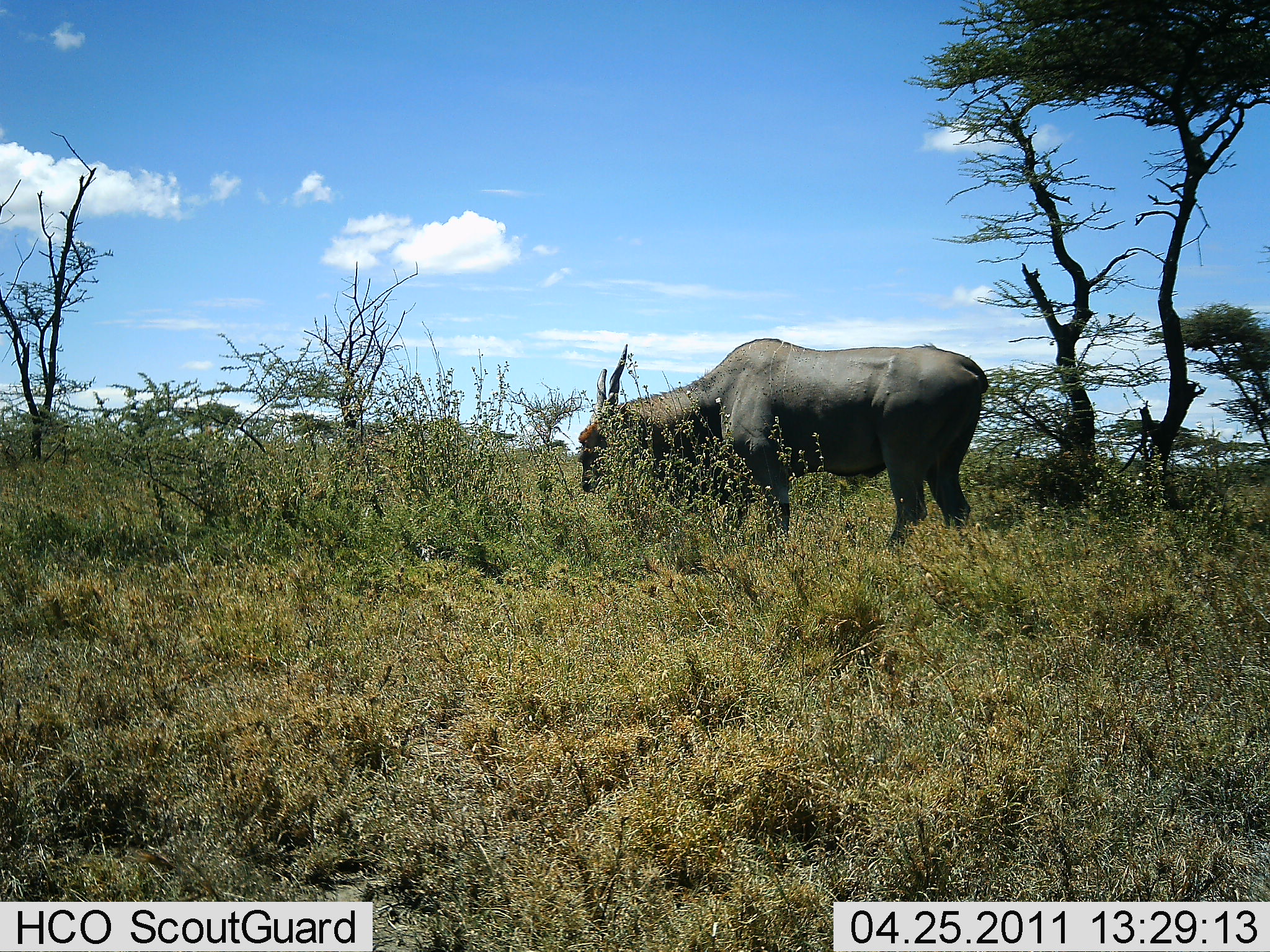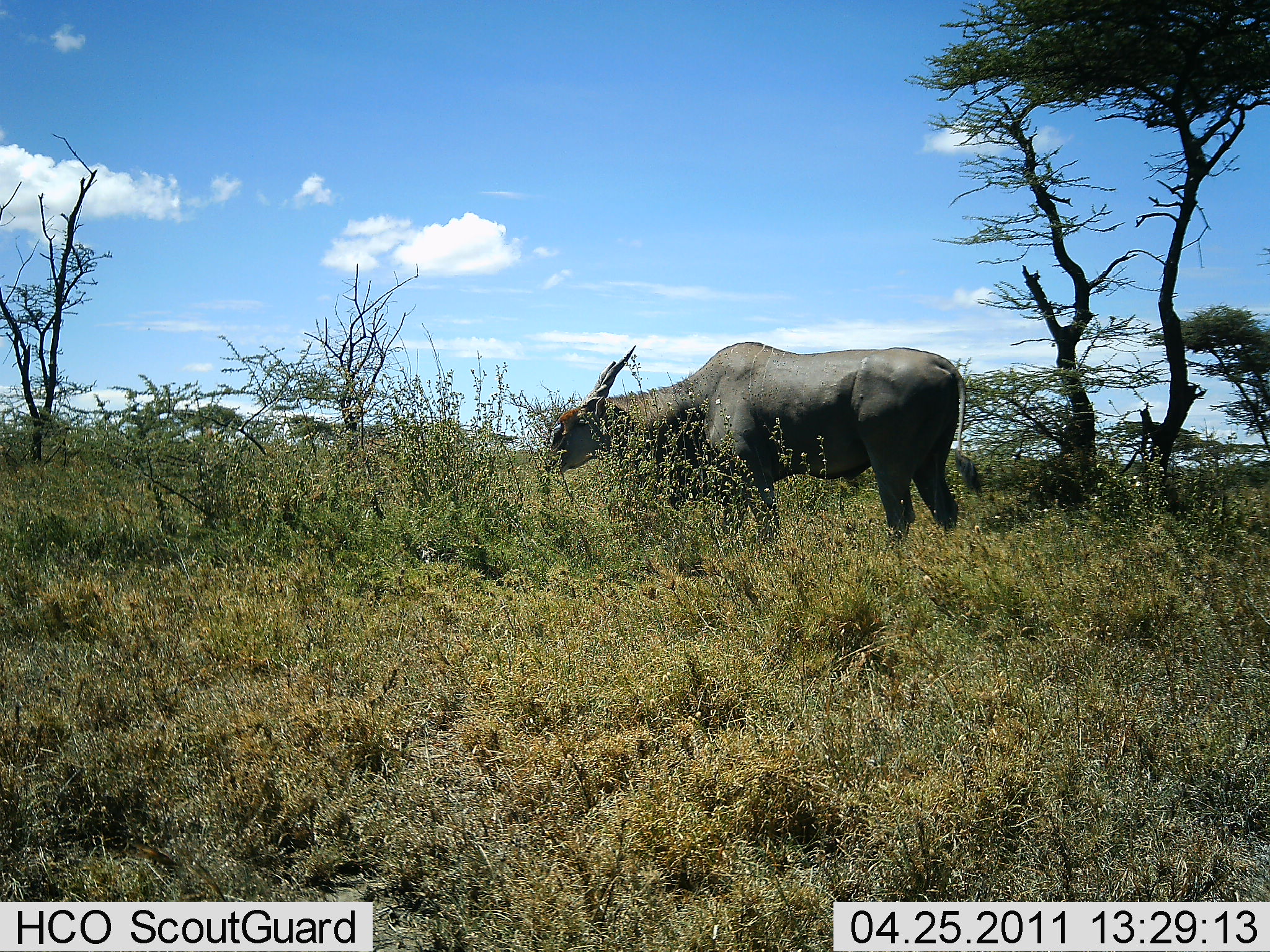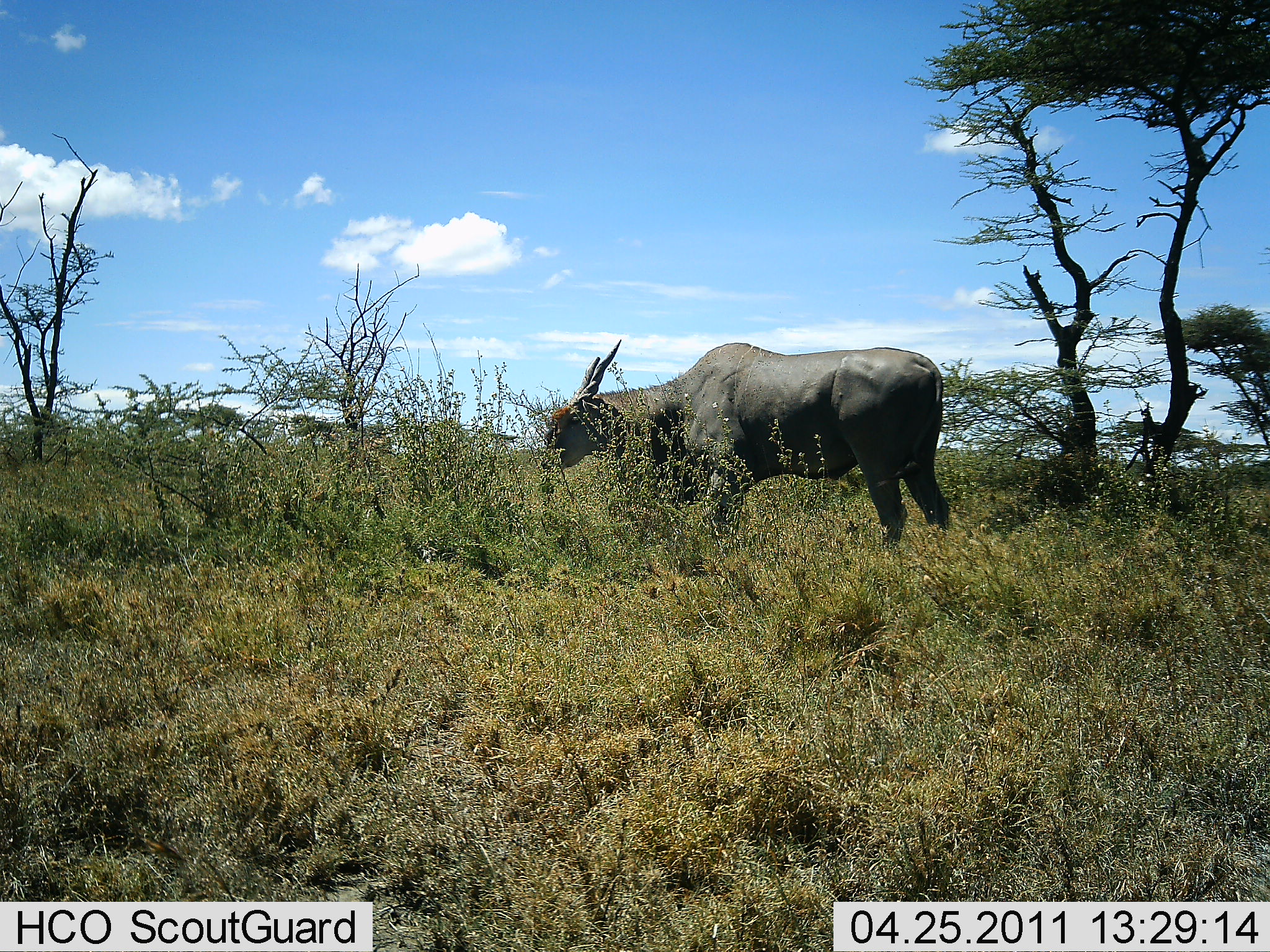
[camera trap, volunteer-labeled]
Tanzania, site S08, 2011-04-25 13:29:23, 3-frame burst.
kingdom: Animalia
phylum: Chordata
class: Mammalia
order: Artiodactyla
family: Bovidae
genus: Tragelaphus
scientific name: Tragelaphus oryx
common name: eland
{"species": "eland (Tragelaphus oryx)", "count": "1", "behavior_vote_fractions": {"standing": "38%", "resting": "0%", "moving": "8%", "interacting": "0%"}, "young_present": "0%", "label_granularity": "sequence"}